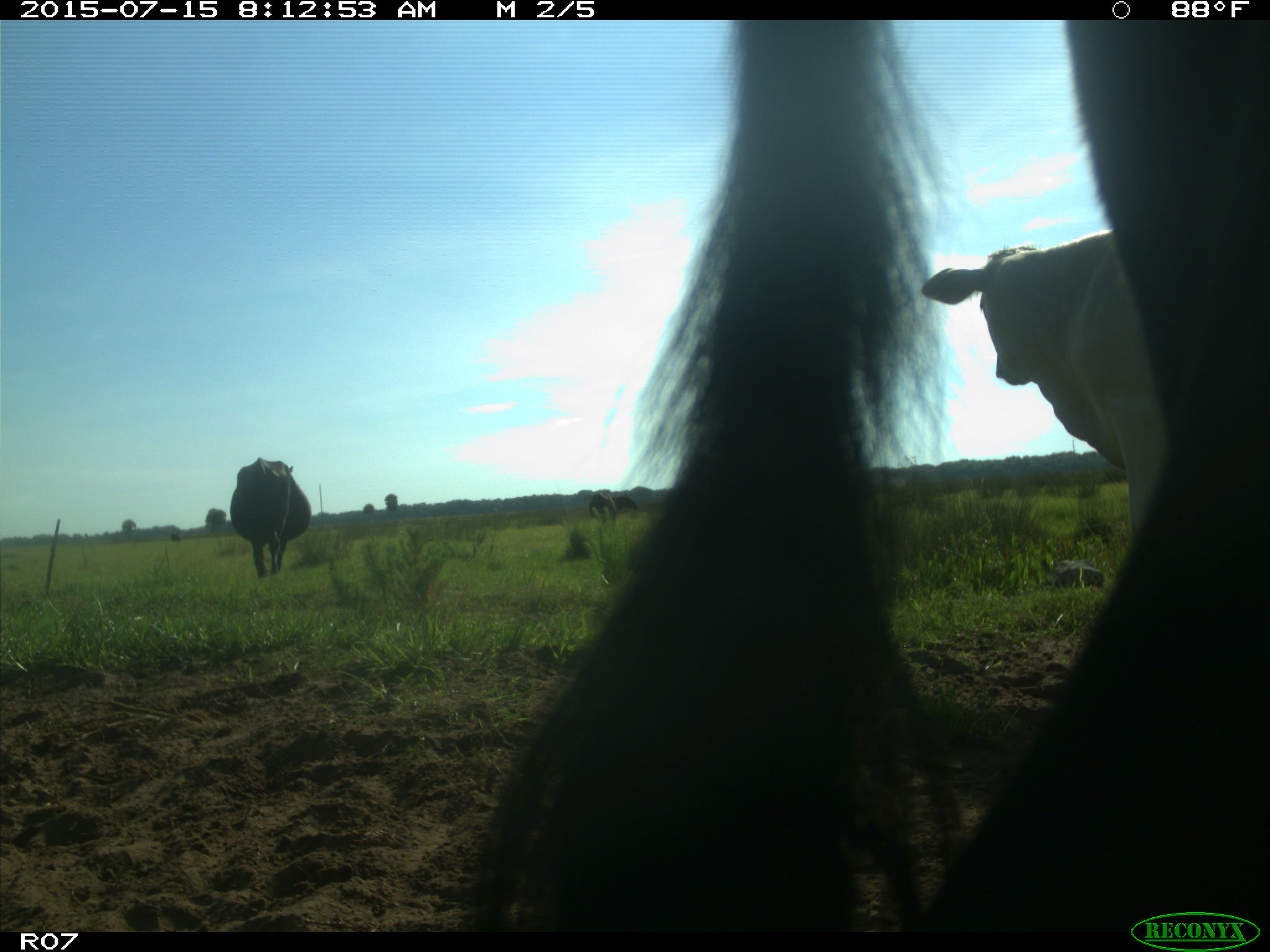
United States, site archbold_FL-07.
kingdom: Animalia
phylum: Chordata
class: Mammalia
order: Artiodactyla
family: Bovidae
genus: Bos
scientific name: Bos taurus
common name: domestic cow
Bos taurus (domestic cow).